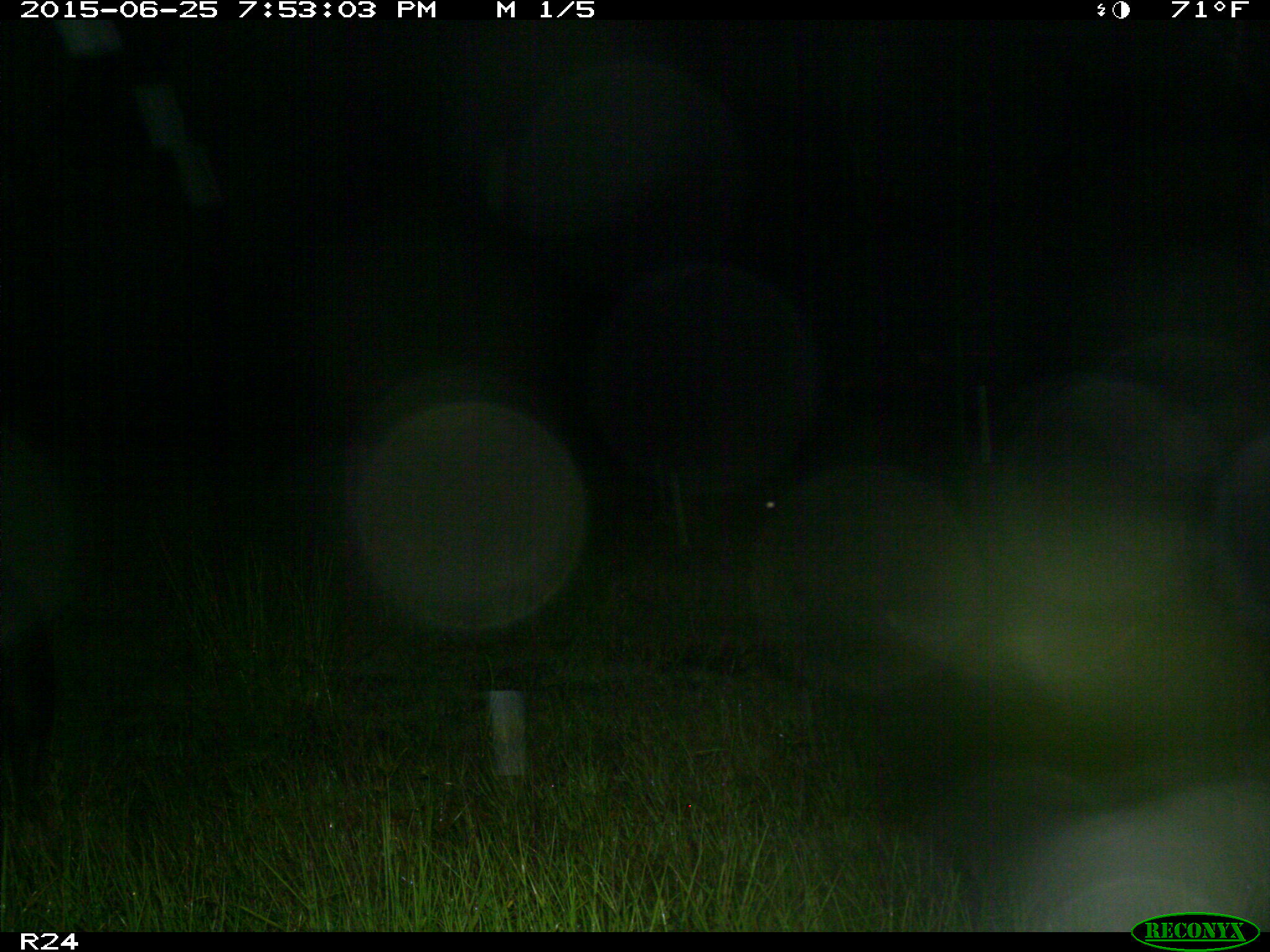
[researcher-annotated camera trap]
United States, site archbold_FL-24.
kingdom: Animalia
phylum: Chordata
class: Mammalia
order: Artiodactyla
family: Bovidae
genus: Bos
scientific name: Bos taurus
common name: domestic cow